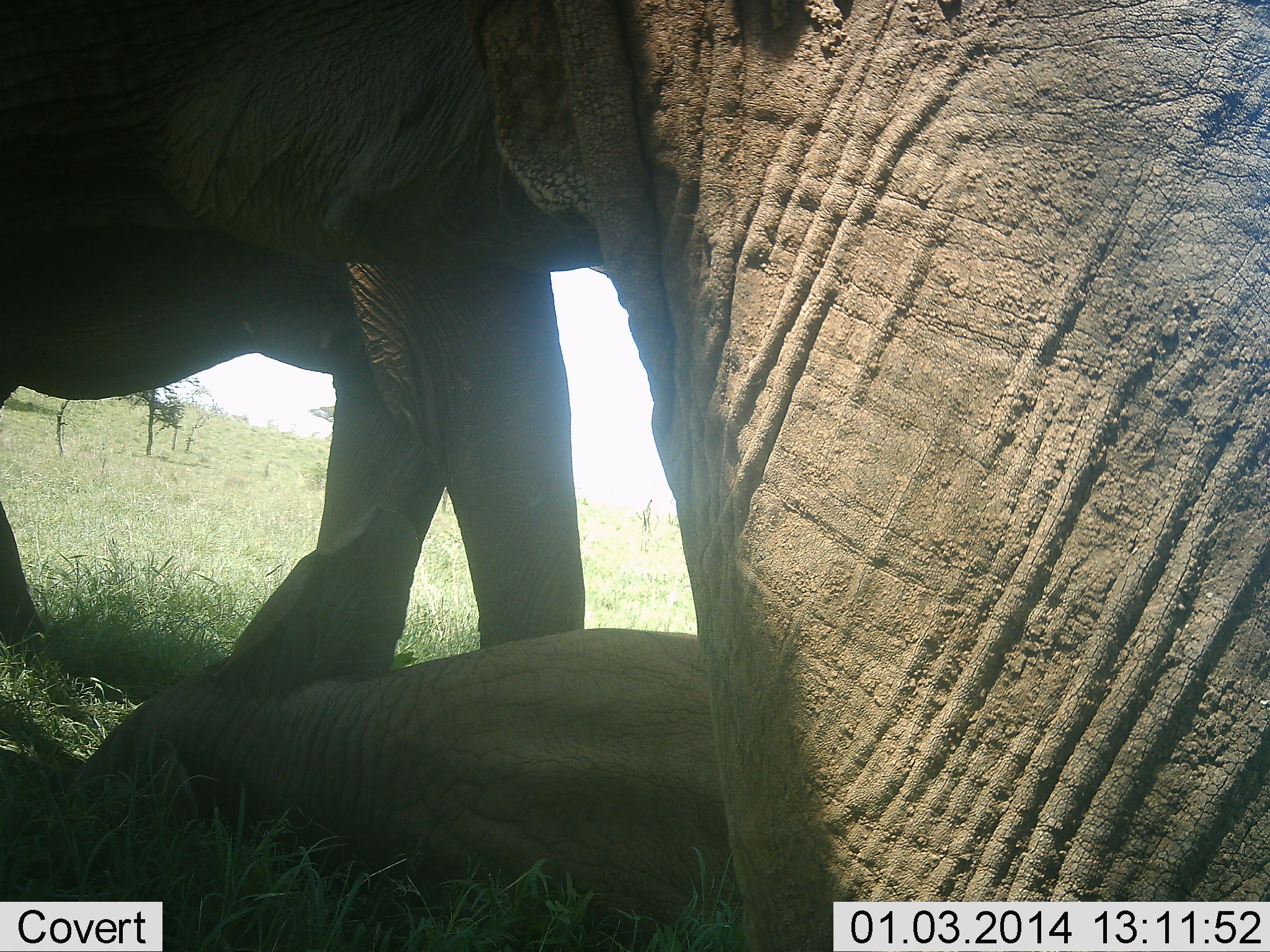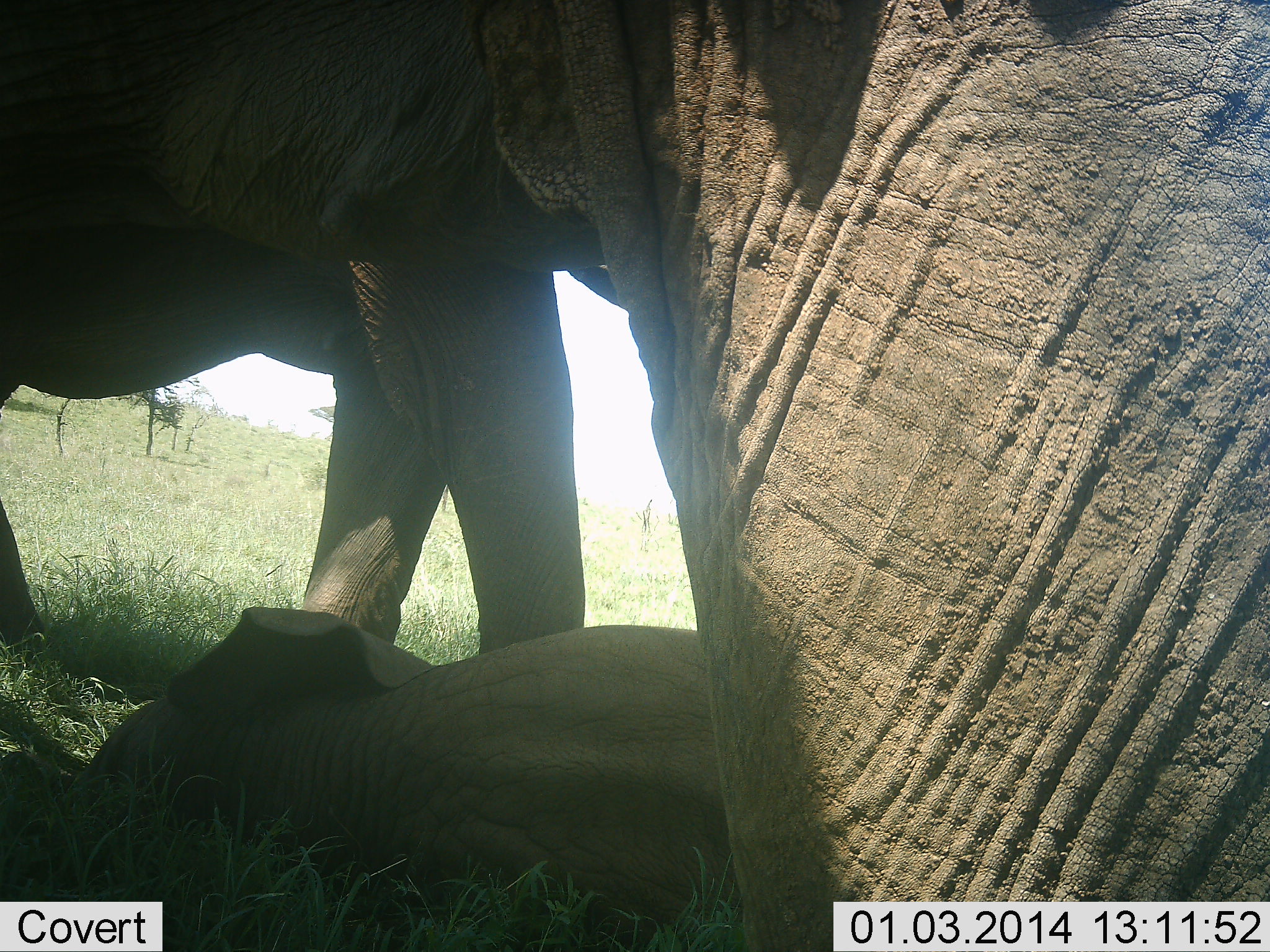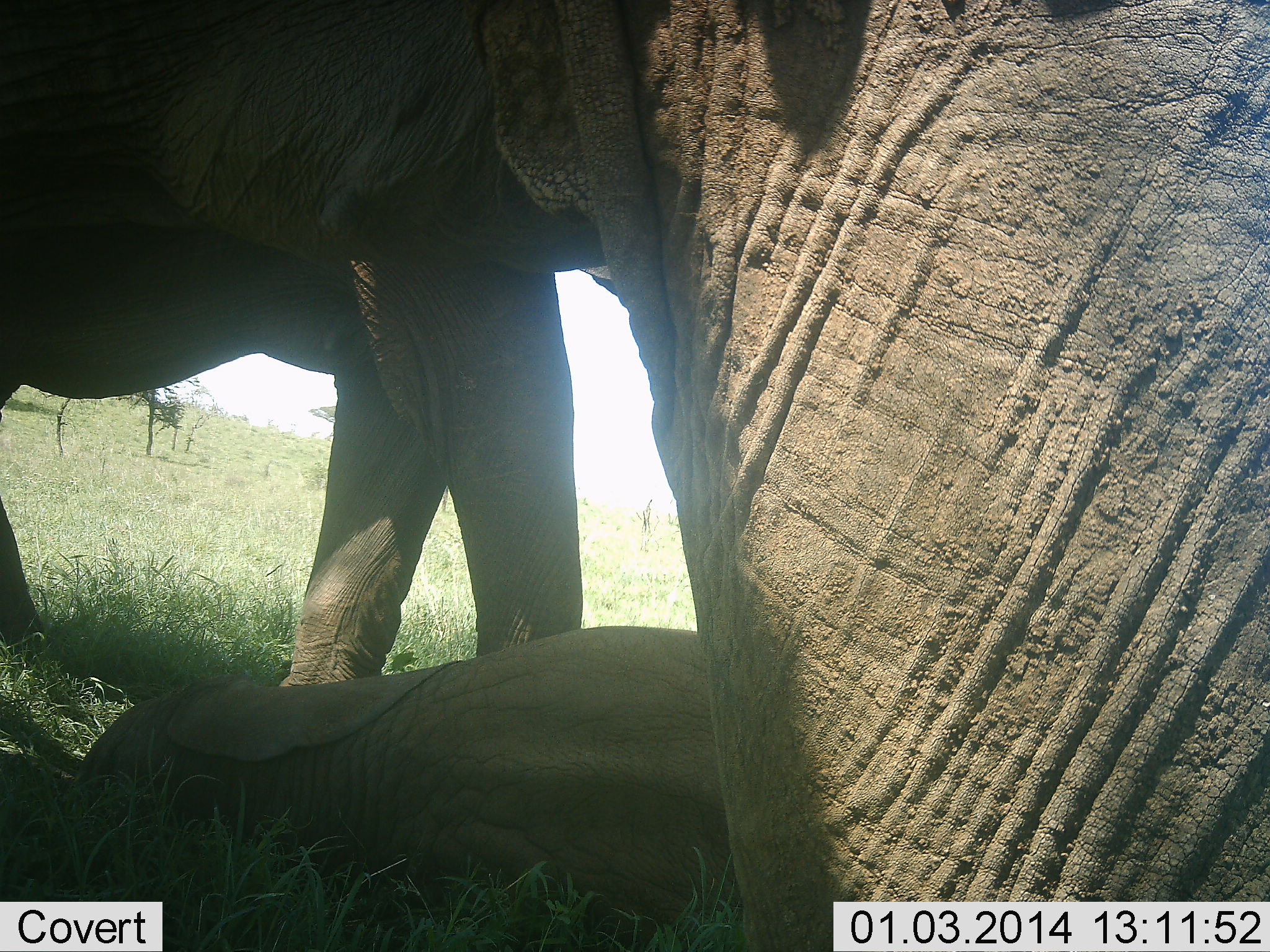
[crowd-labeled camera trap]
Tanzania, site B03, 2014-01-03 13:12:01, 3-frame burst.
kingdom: Animalia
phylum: Chordata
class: Mammalia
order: Proboscidea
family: Elephantidae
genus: Loxodonta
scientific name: Loxodonta africana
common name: african bush elephant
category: elephant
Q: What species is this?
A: Elephant (african bush elephant) (Loxodonta africana).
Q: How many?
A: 3.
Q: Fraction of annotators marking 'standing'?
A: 80%.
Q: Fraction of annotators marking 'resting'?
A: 100%.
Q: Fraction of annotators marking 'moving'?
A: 0%.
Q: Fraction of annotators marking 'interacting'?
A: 0%.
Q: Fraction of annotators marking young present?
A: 90%.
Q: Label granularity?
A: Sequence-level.